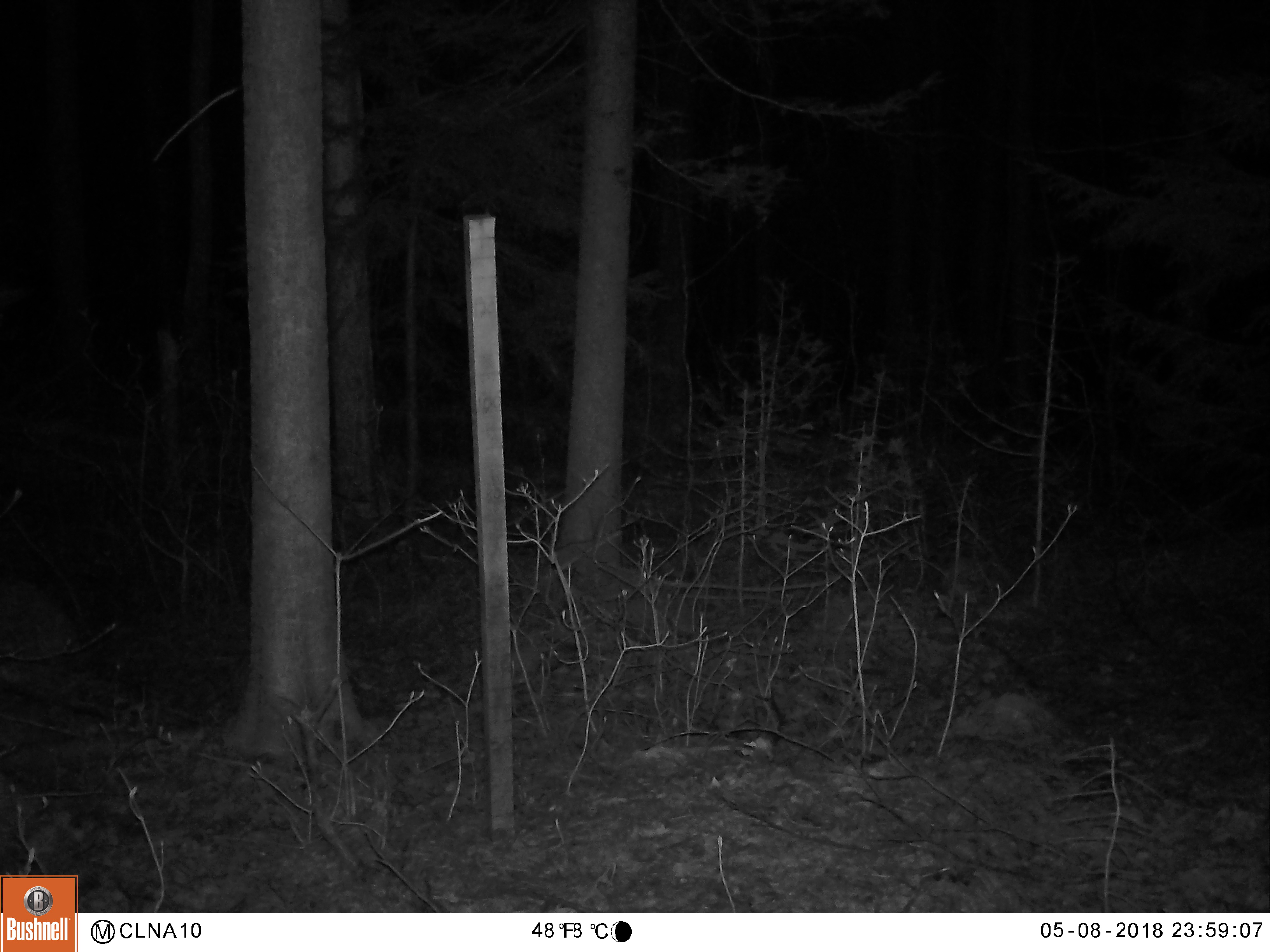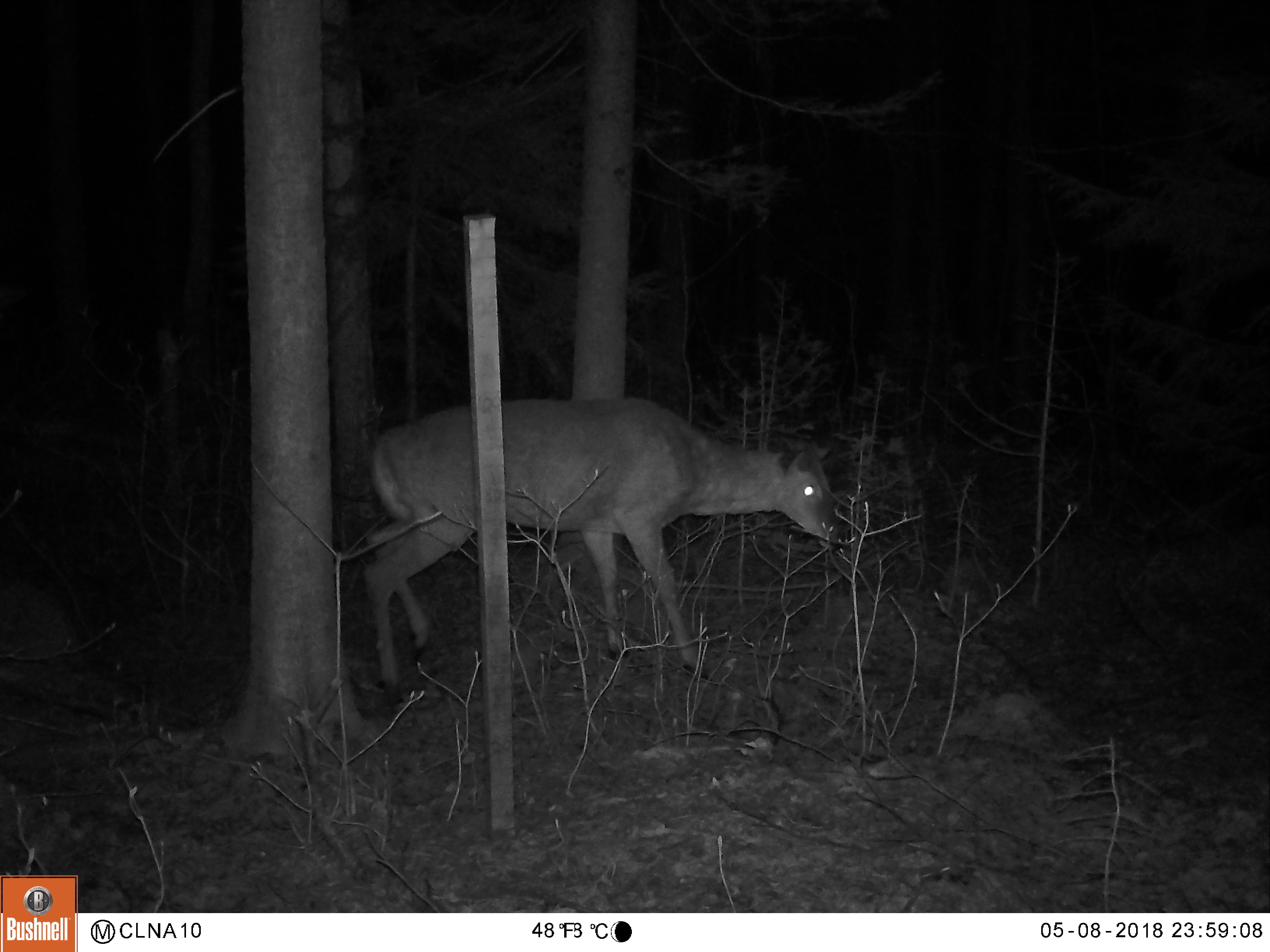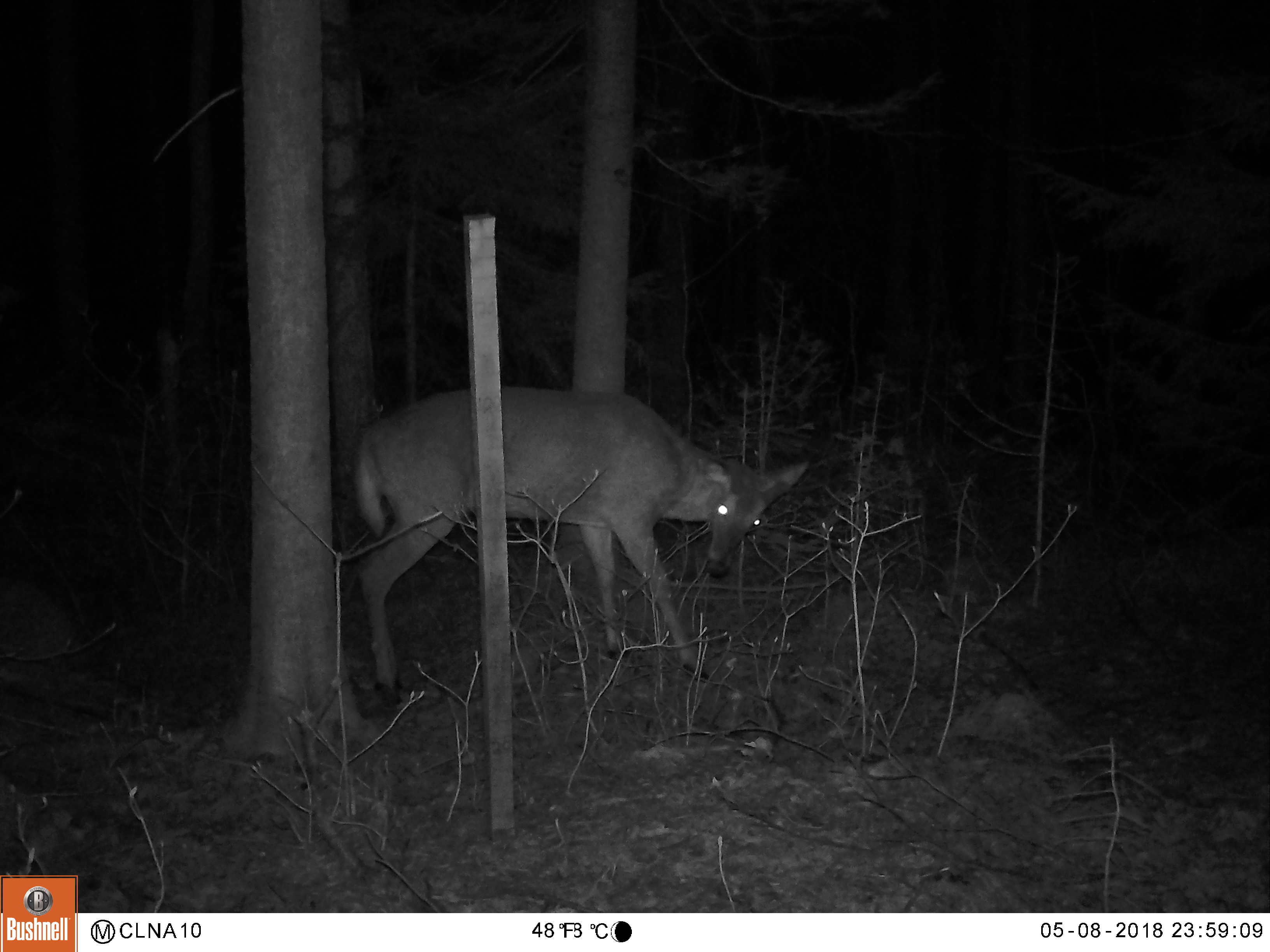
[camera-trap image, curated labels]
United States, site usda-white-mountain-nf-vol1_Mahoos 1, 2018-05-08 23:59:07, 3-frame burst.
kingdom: Animalia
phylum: Chordata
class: Mammalia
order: Artiodactyla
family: Cervidae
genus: Odocoileus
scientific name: Odocoileus virginianus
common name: white-tailed deer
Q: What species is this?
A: White-tailed deer (Odocoileus virginianus).